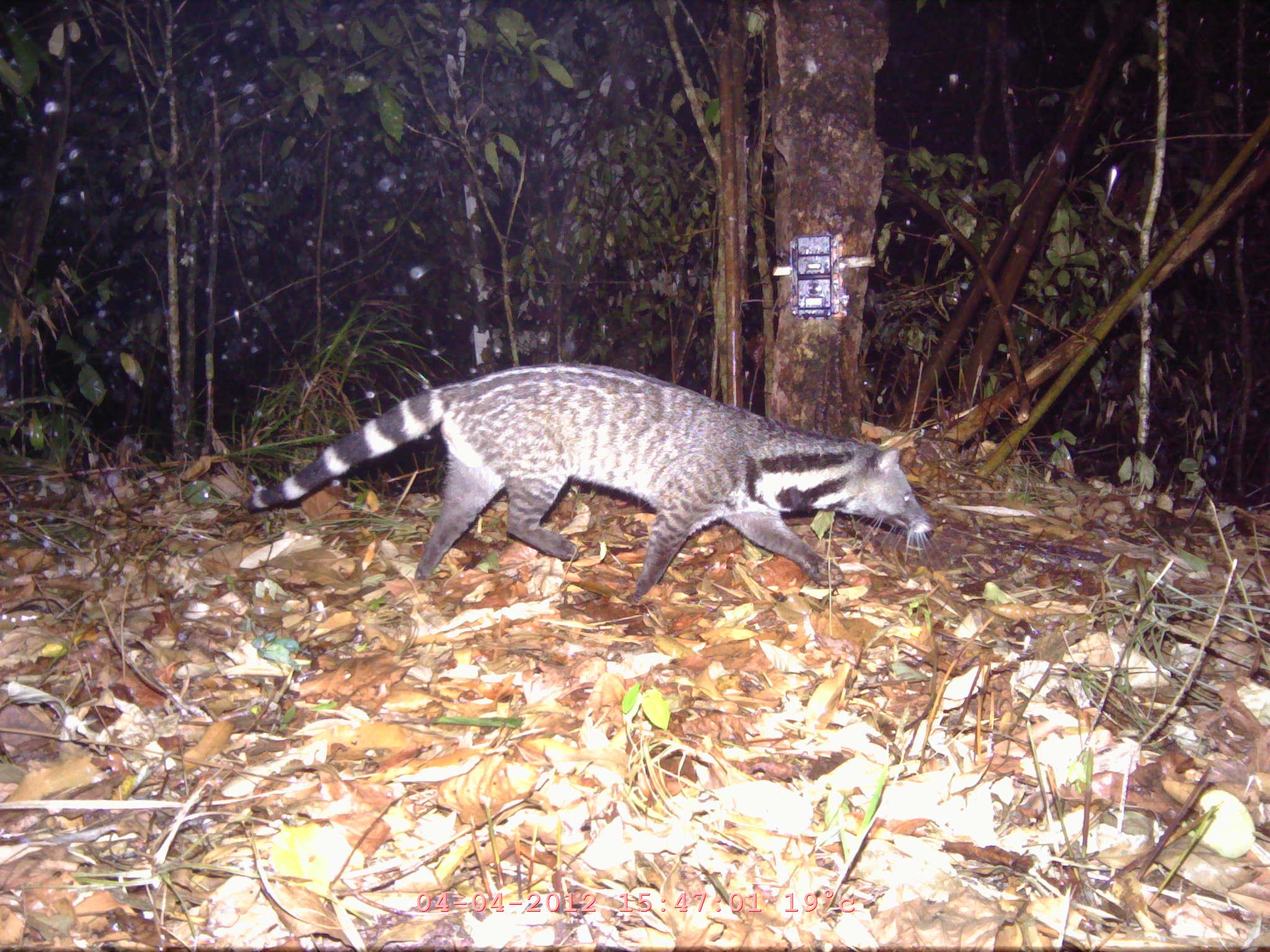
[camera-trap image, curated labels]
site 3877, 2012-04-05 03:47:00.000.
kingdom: Animalia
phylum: Chordata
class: Mammalia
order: Carnivora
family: Viverridae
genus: Viverra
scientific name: Viverra zibetha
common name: large indian civet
Viverra zibetha (large indian civet), count 1.